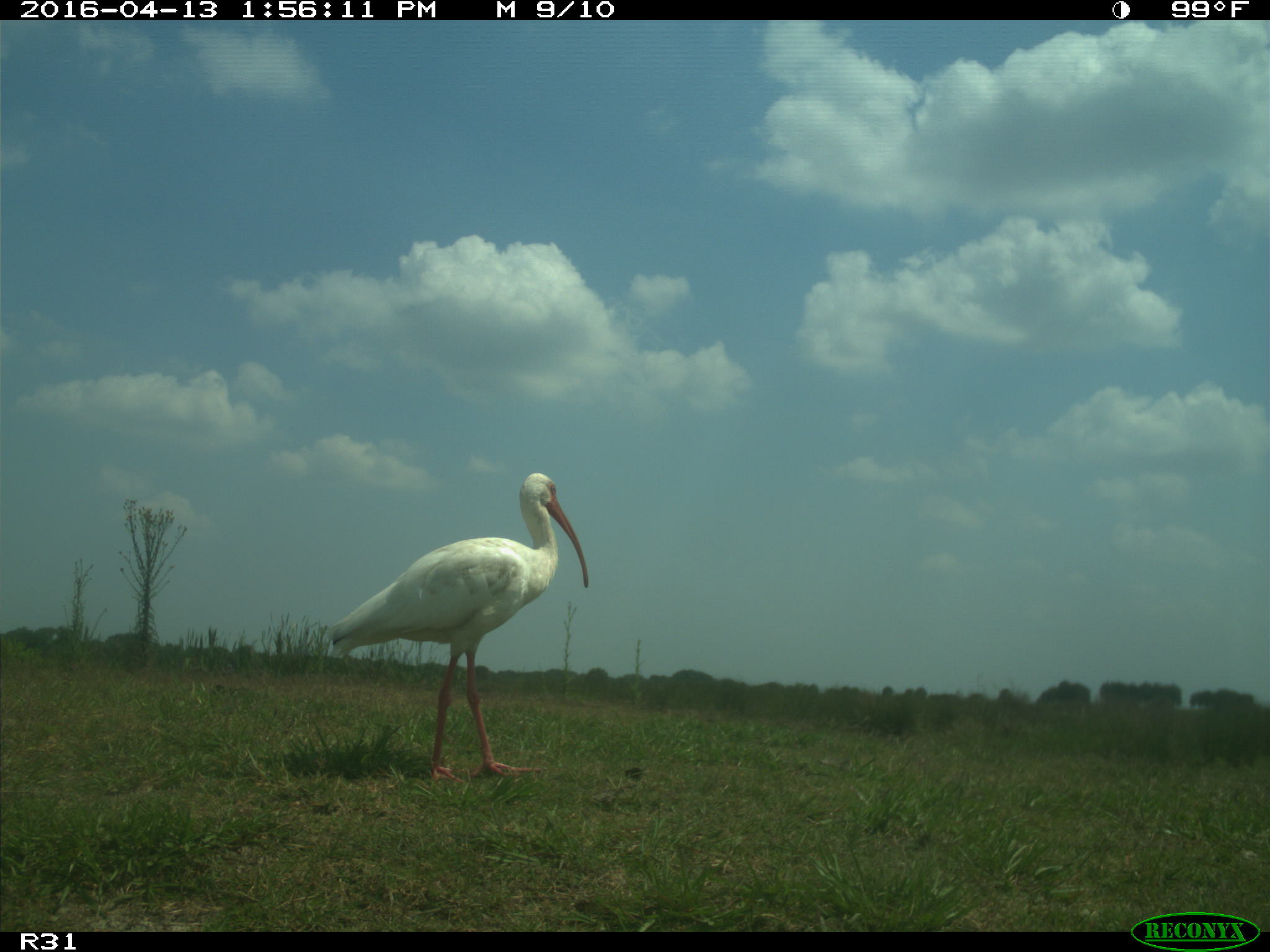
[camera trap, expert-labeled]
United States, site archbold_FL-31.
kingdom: Animalia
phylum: Chordata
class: Aves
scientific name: Aves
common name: birds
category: unidentified bird